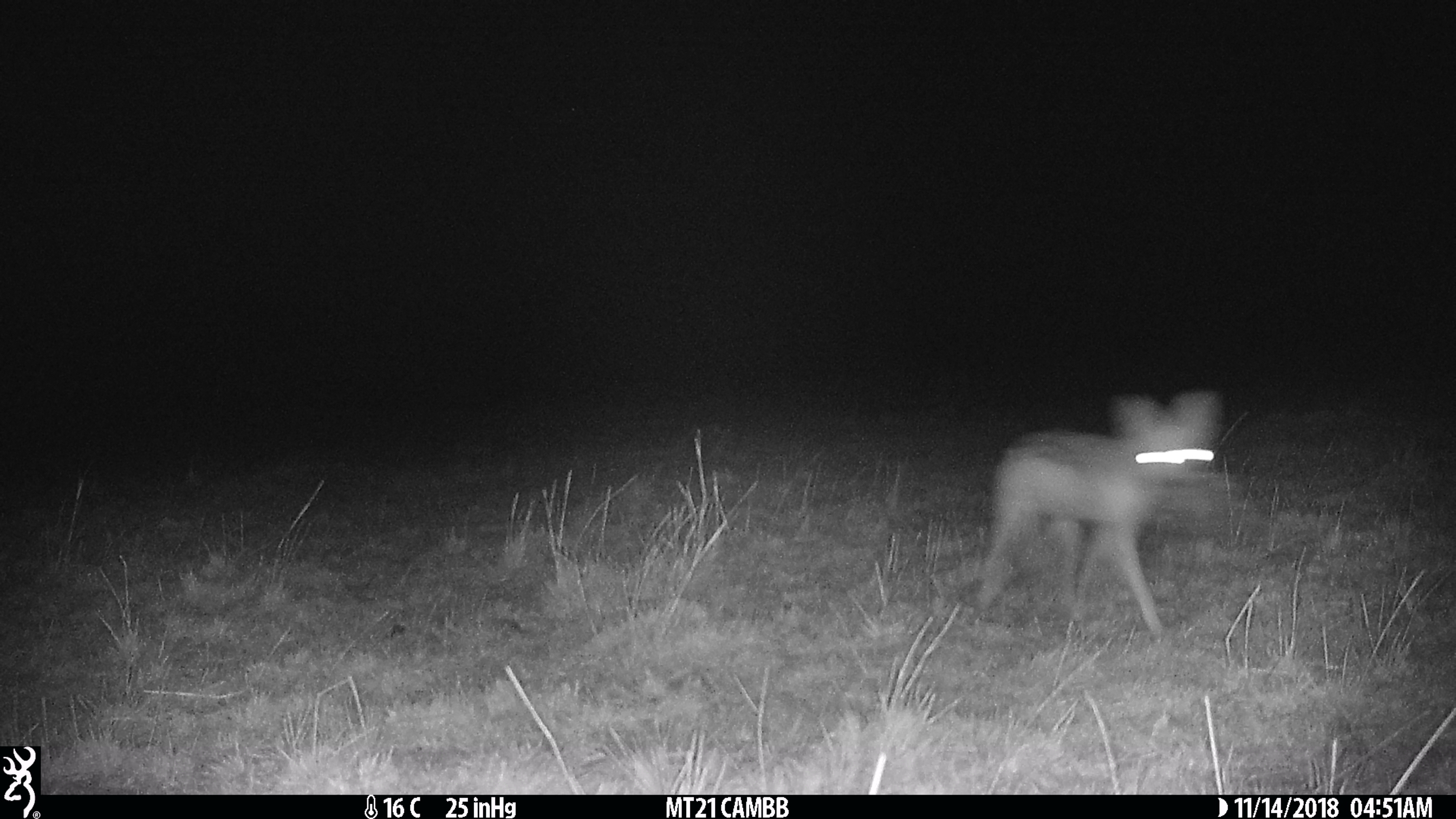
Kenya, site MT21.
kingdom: Animalia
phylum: Chordata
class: Mammalia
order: Carnivora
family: Canidae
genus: Lupulella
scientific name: Lupulella mesomelas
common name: black-backed jackal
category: jackal